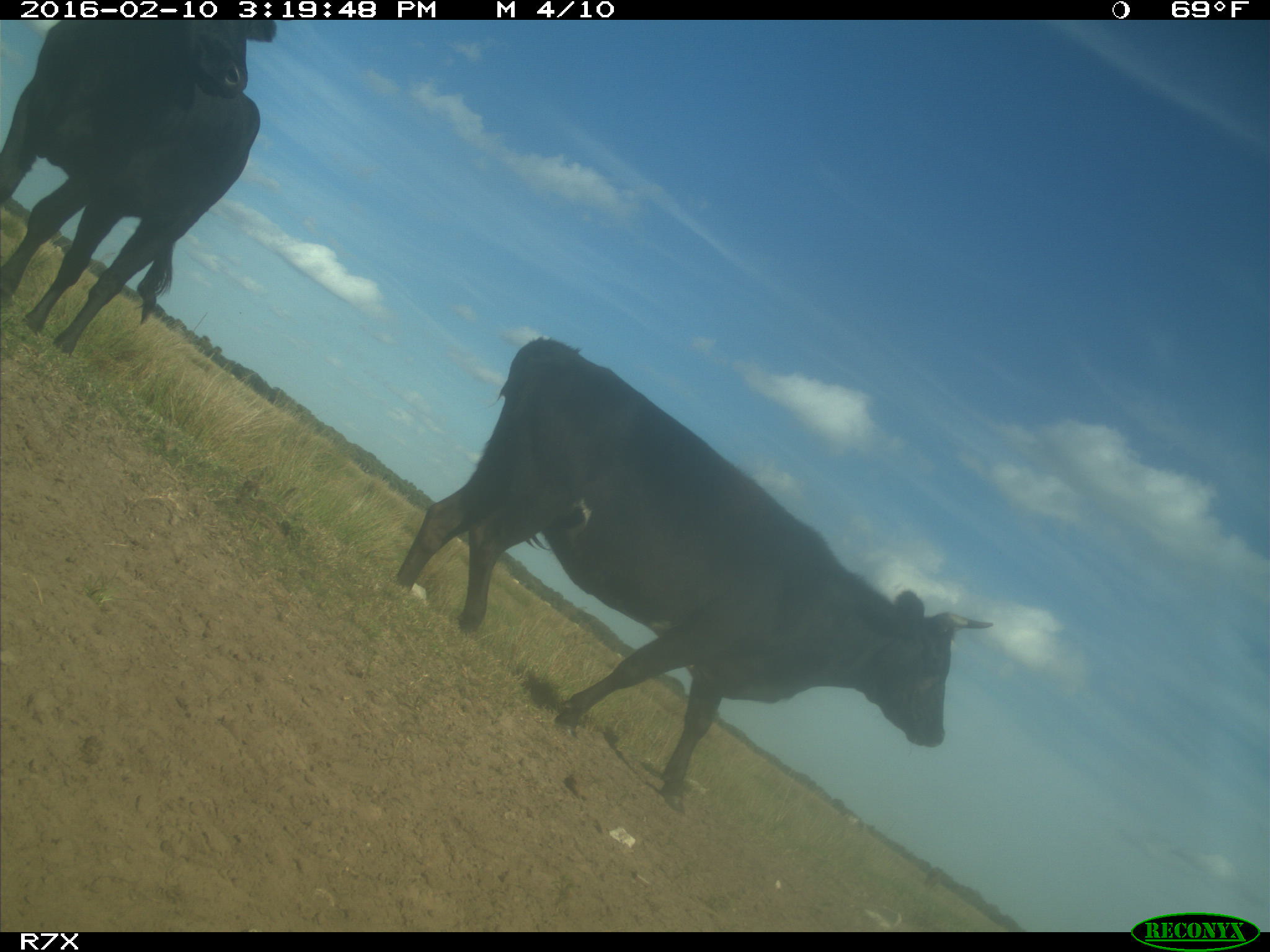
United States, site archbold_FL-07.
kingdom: Animalia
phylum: Chordata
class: Mammalia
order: Artiodactyla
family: Bovidae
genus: Bos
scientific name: Bos taurus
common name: domestic cow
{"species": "Bos taurus (domestic cow)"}